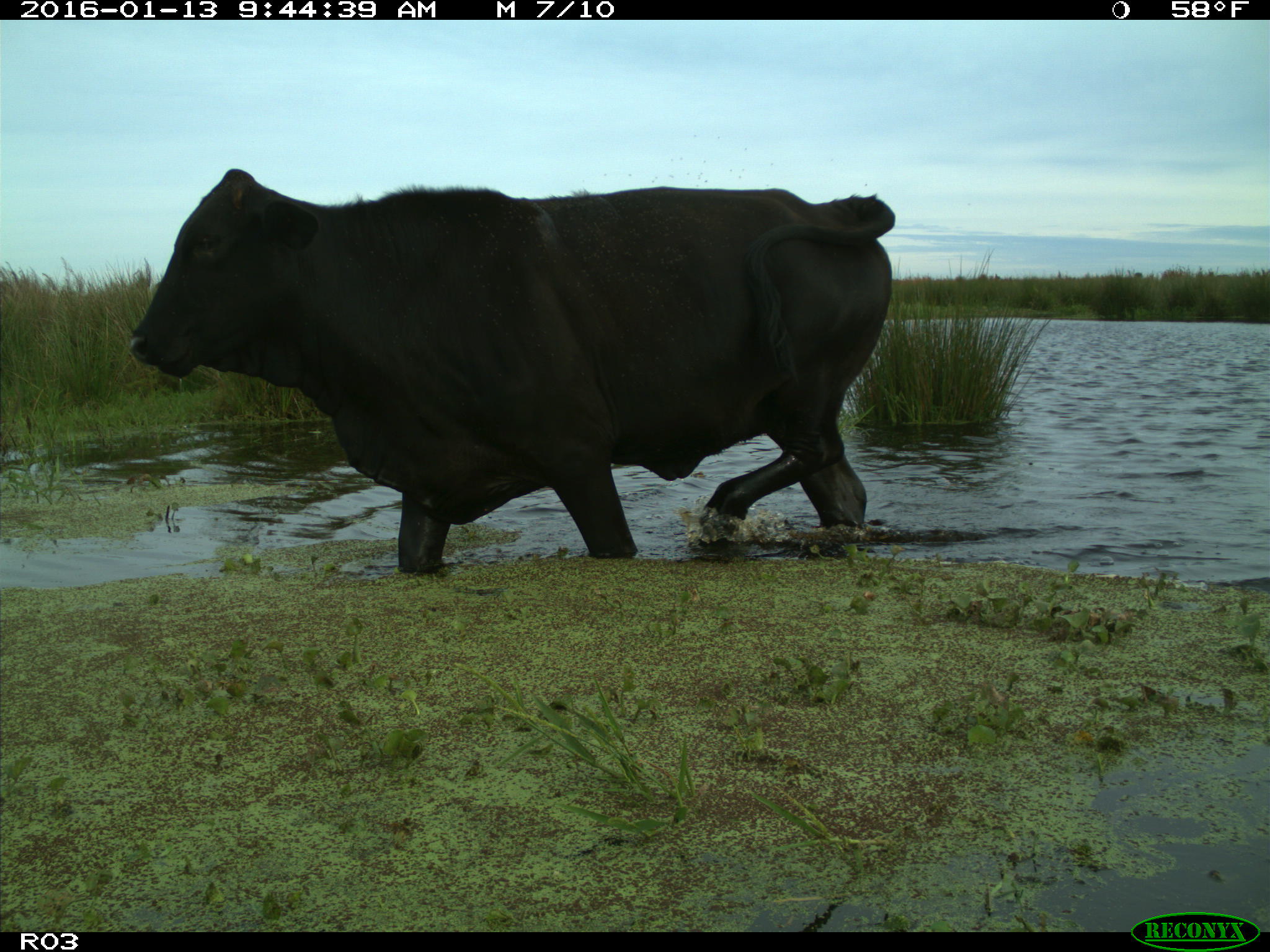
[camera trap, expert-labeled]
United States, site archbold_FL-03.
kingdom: Animalia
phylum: Chordata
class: Mammalia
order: Artiodactyla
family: Bovidae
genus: Bos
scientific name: Bos taurus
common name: domestic cow